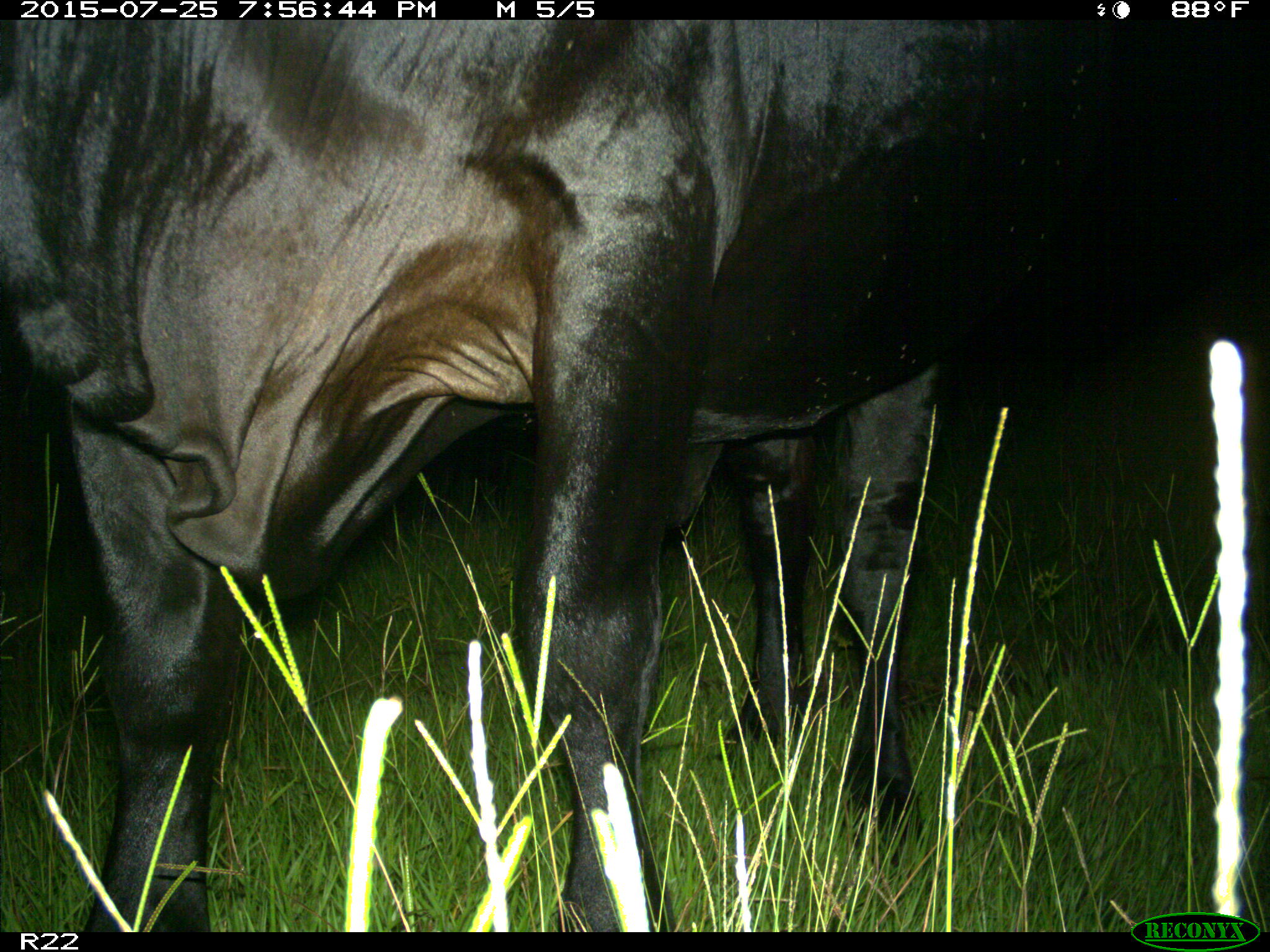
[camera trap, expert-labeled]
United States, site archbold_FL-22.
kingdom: Animalia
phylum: Chordata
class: Mammalia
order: Artiodactyla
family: Bovidae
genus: Bos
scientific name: Bos taurus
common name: domestic cow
Bos taurus (domestic cow).